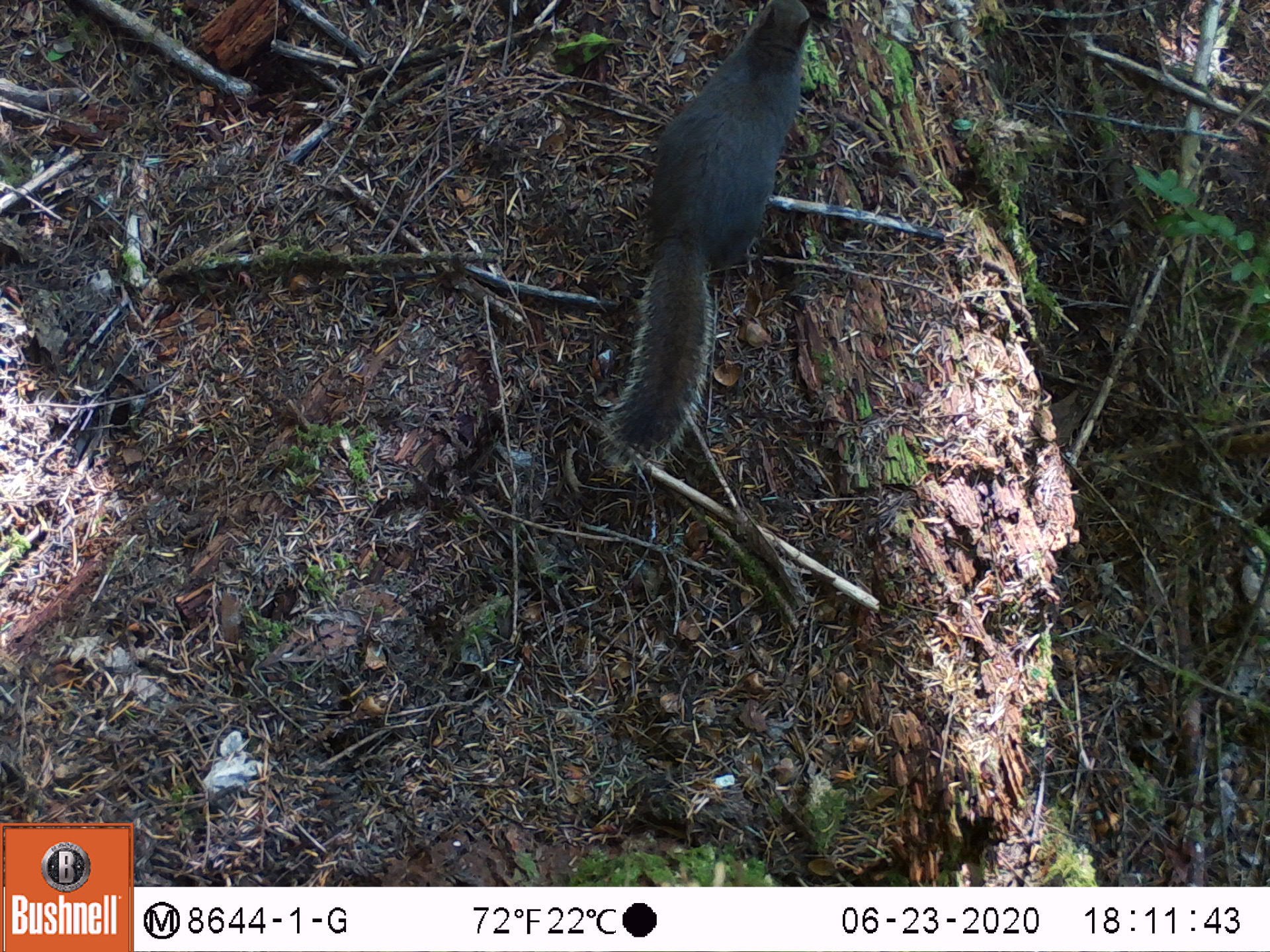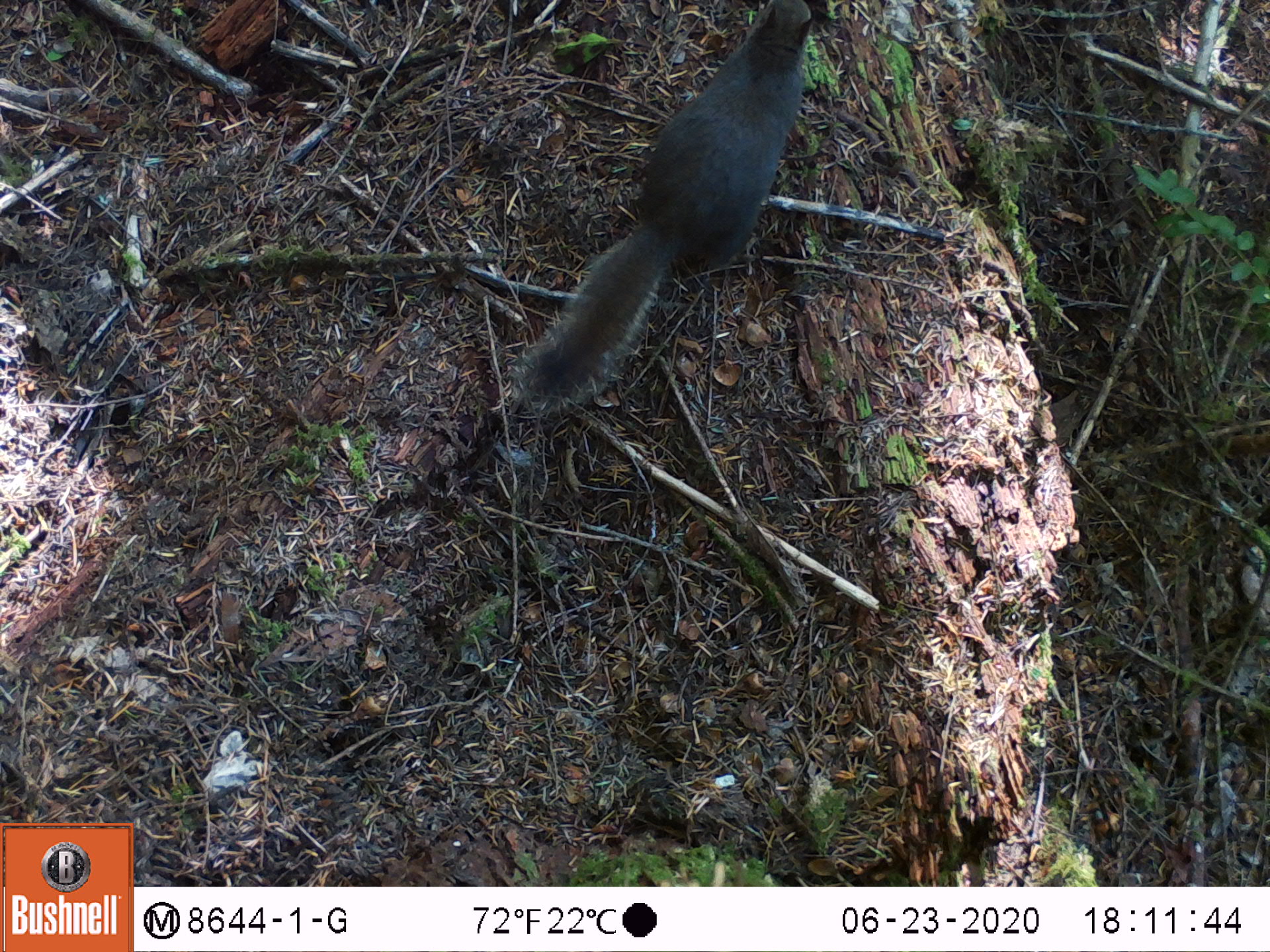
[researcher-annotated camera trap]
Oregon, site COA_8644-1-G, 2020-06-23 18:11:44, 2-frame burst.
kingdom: Animalia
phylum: Chordata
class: Mammalia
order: Rodentia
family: Sciuridae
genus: Tamiasciurus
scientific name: Tamiasciurus douglasii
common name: douglas squirrel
Douglas squirrel (Tamiasciurus douglasii).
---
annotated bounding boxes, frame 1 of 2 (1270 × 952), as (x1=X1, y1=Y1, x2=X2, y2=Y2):
douglas squirrel: (x1=592, y1=0, x2=813, y2=474)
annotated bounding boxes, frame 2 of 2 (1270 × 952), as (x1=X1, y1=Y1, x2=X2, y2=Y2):
douglas squirrel: (x1=516, y1=5, x2=816, y2=408)